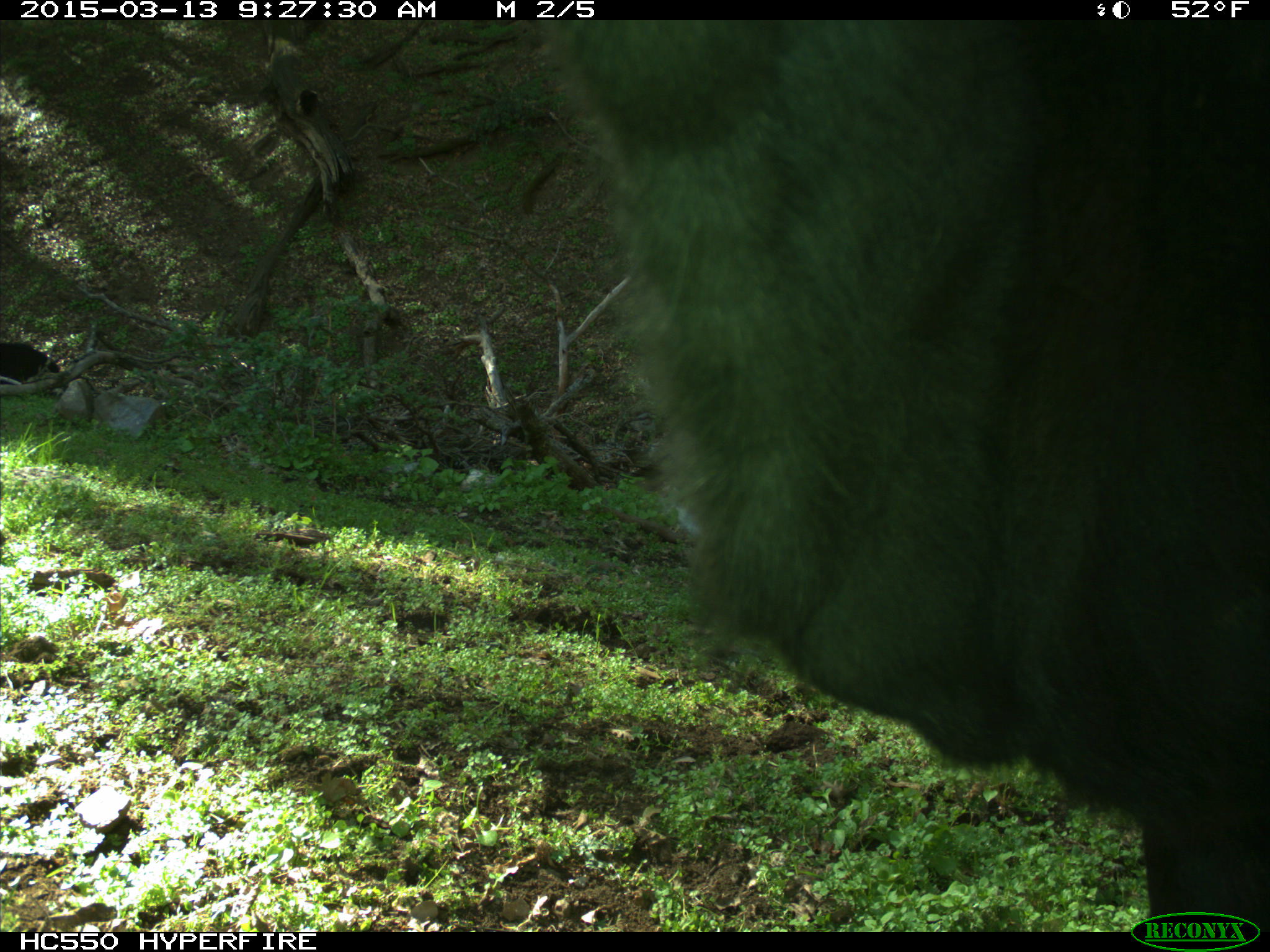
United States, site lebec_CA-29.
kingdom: Animalia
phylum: Chordata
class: Mammalia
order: Artiodactyla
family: Bovidae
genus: Bos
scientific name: Bos taurus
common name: domestic cow